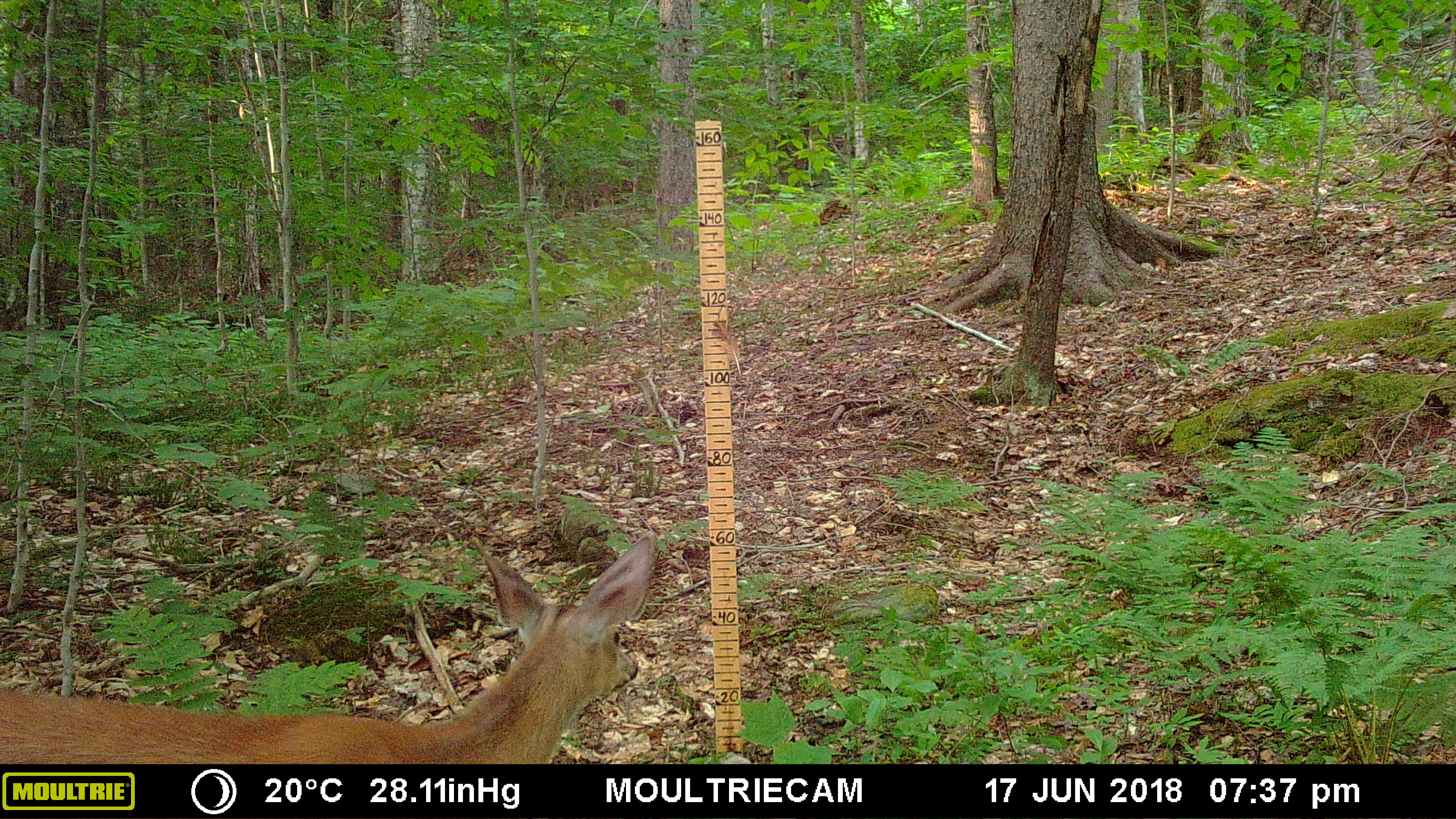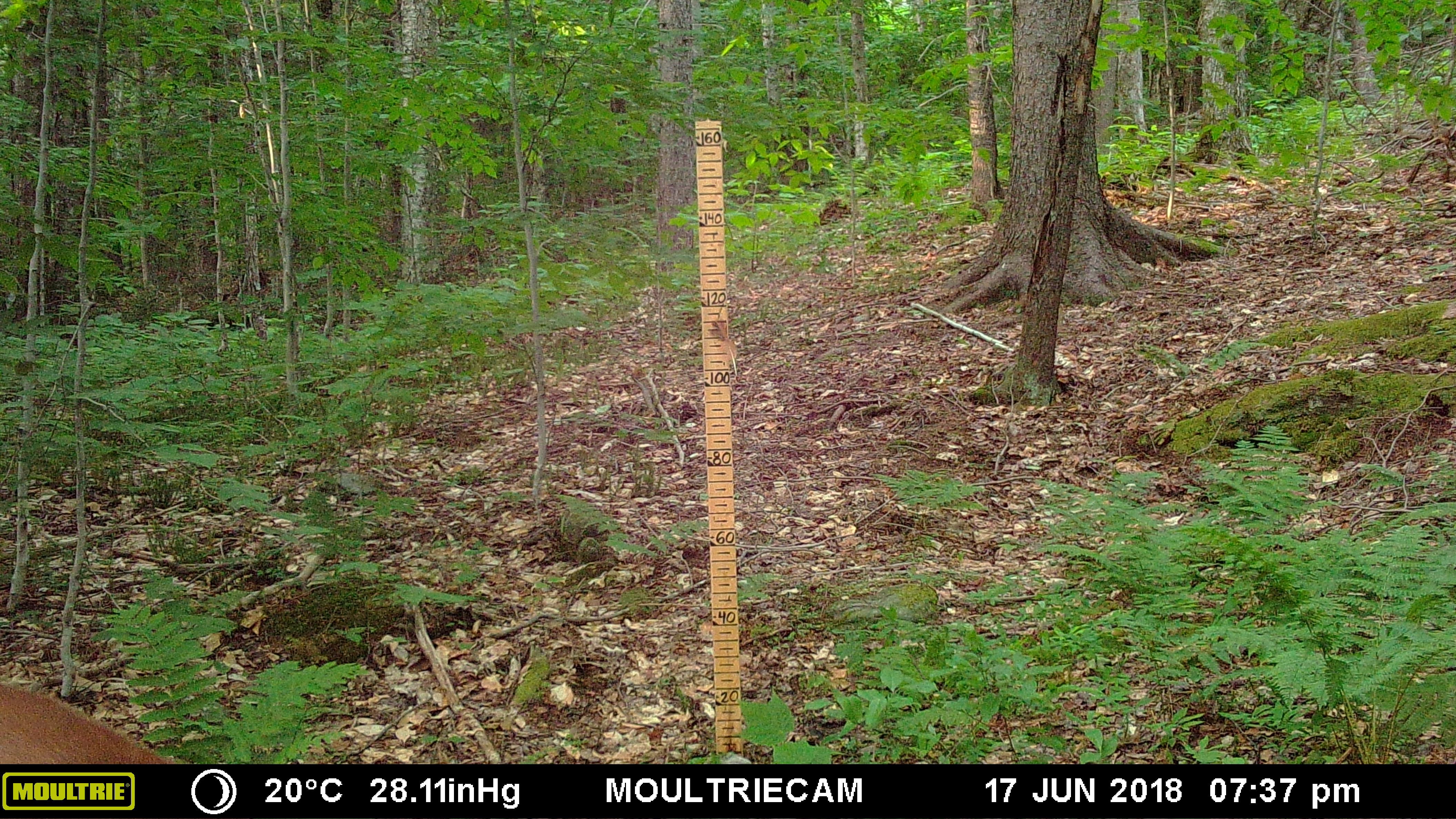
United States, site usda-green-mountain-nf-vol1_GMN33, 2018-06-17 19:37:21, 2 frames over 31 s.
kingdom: Animalia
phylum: Chordata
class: Mammalia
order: Artiodactyla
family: Cervidae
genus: Odocoileus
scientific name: Odocoileus virginianus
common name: white-tailed deer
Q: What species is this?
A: White-tailed deer (Odocoileus virginianus).